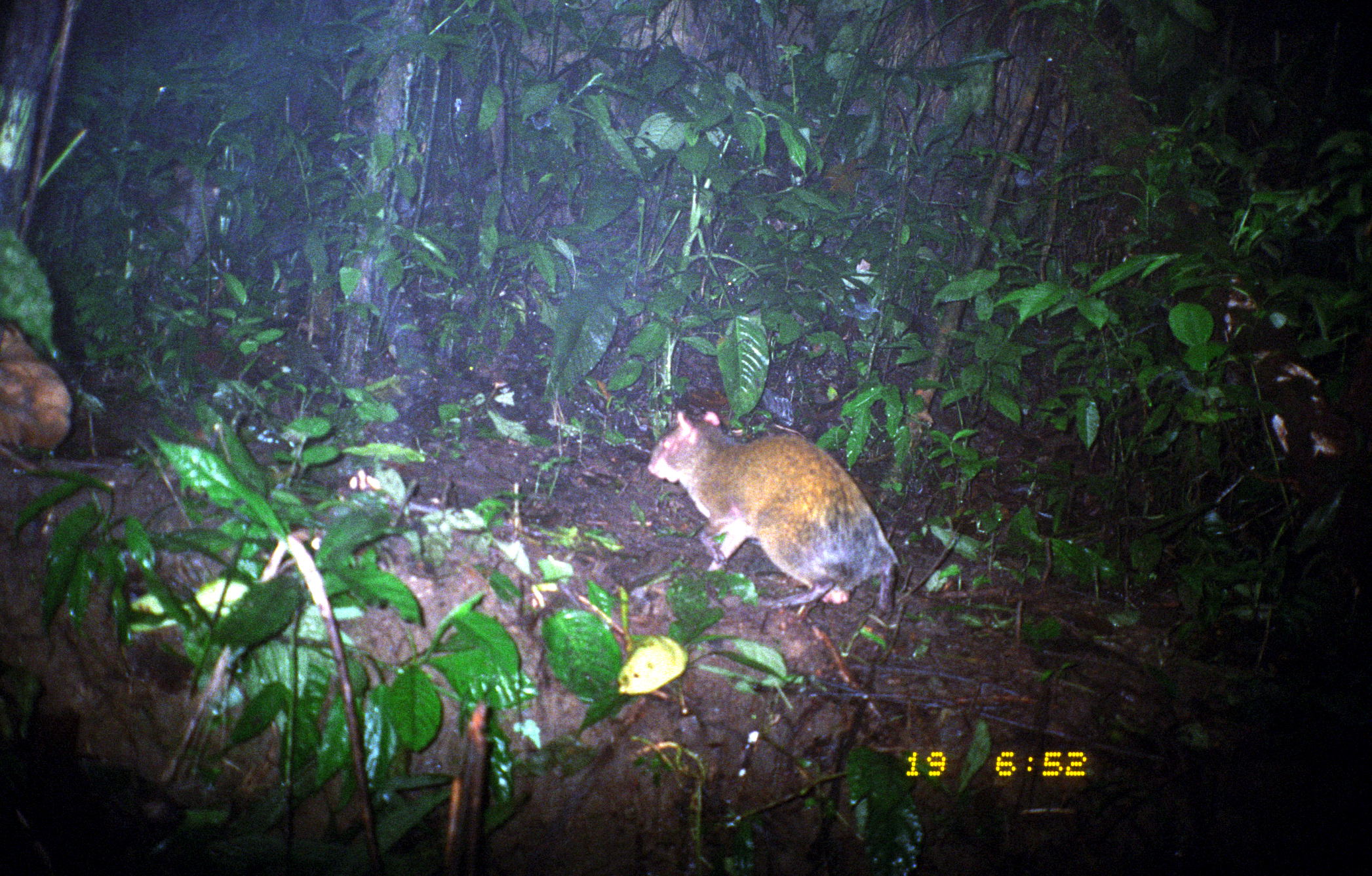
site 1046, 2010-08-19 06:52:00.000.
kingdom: Animalia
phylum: Chordata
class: Mammalia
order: Rodentia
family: Dasyproctidae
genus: Dasyprocta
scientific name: Dasyprocta punctata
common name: central american agouti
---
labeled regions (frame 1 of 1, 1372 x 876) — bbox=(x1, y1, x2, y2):
dasyprocta punctata: bbox=(648, 406, 901, 619)